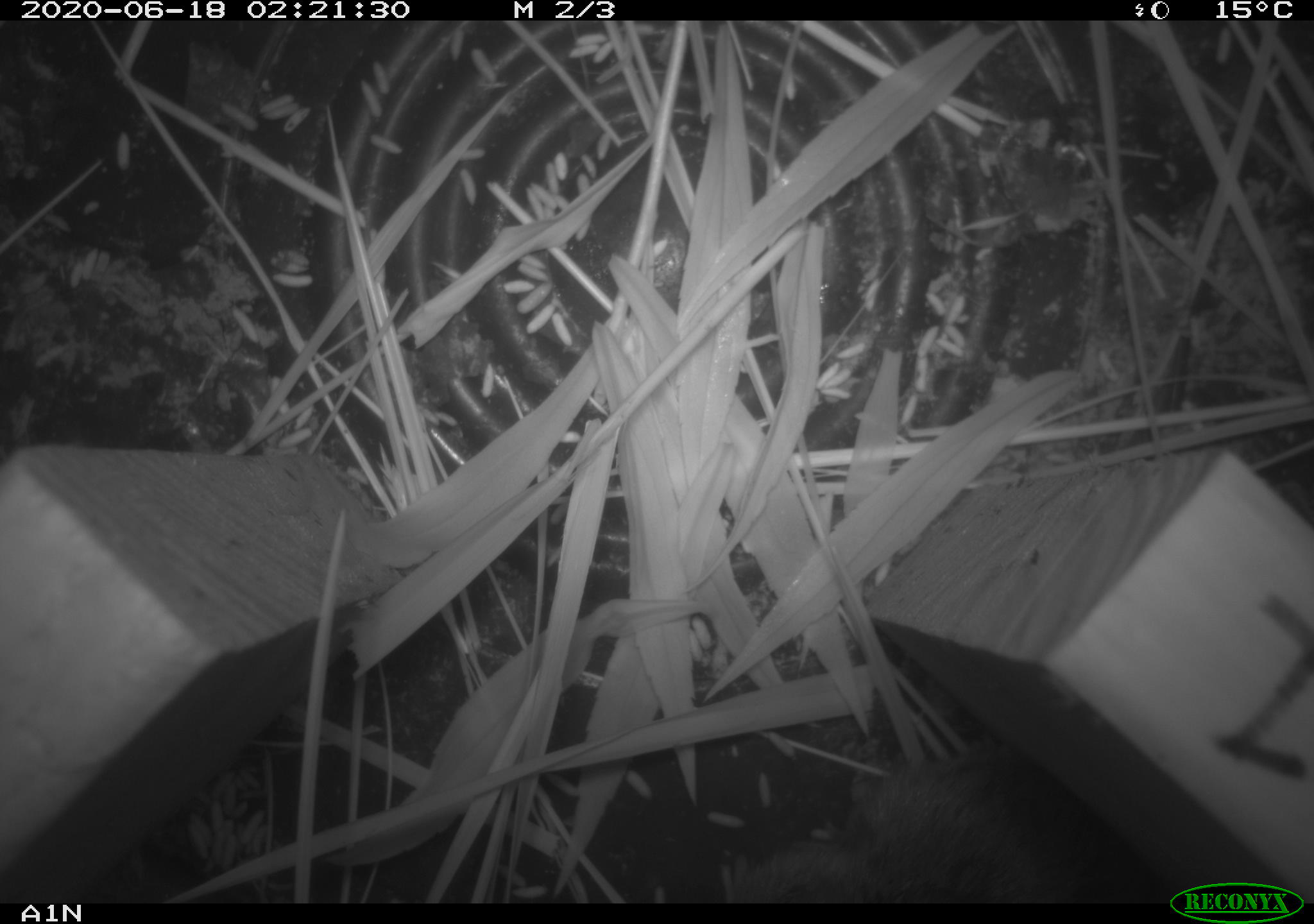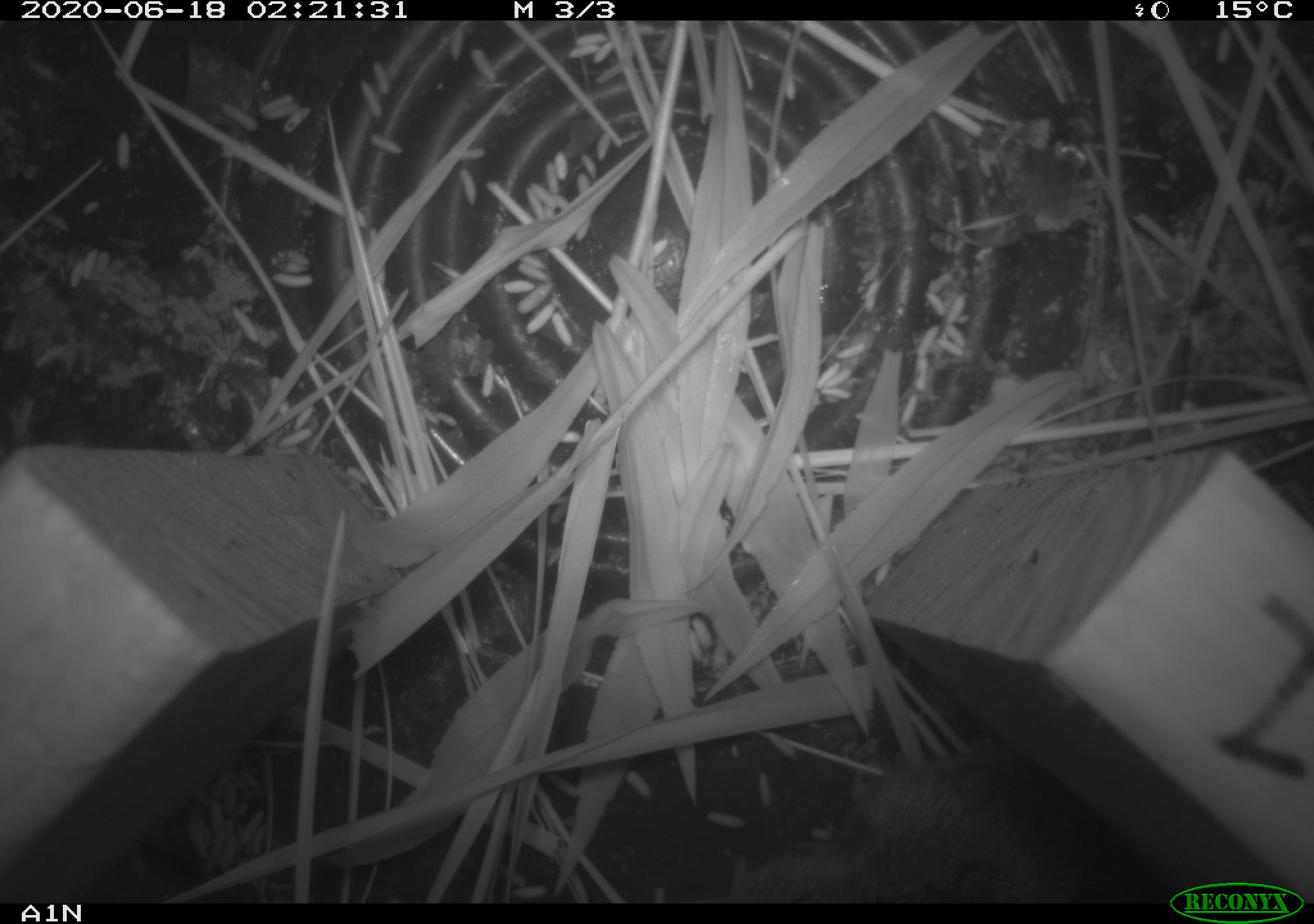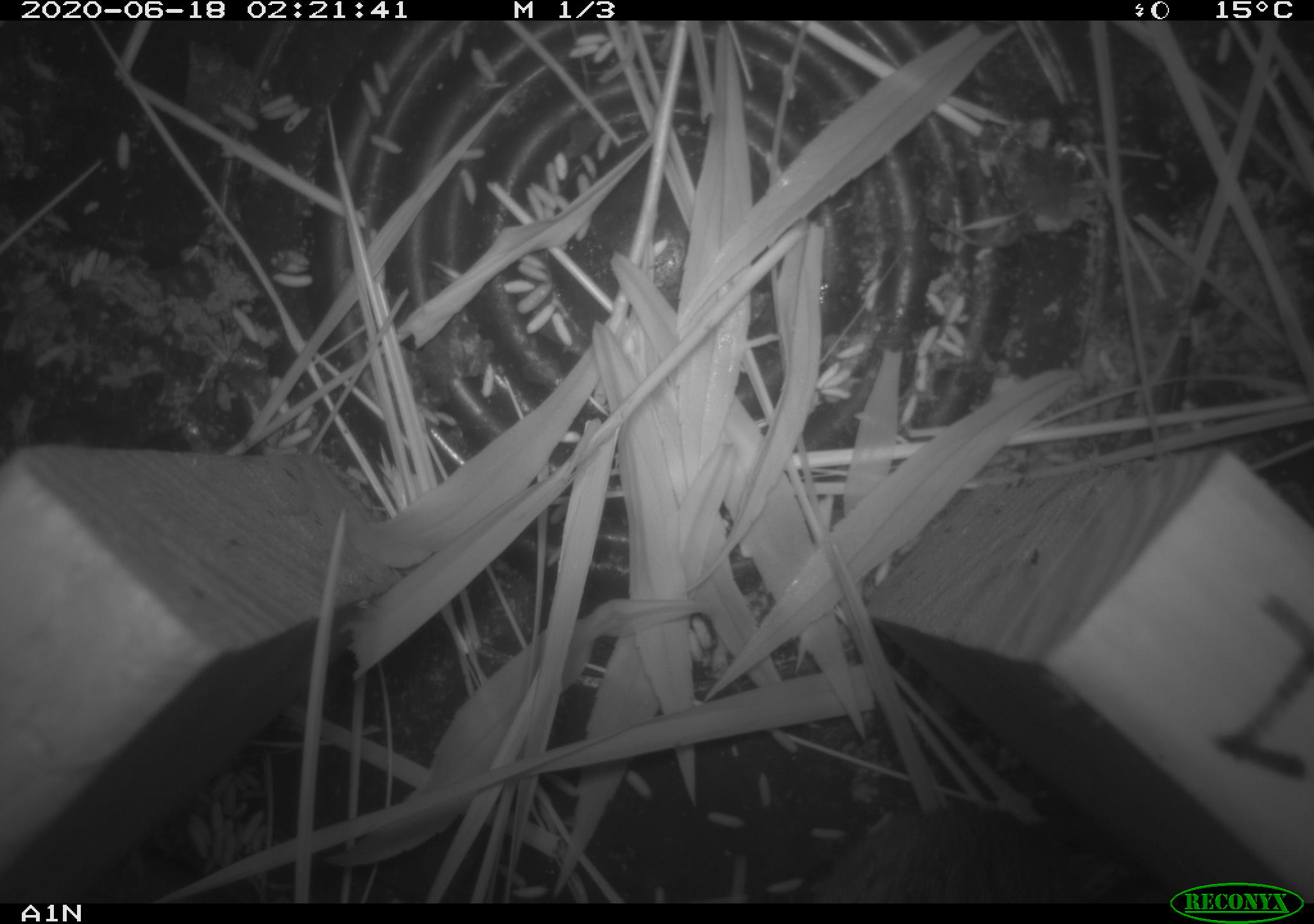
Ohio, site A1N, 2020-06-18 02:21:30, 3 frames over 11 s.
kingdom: Animalia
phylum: Chordata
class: Mammalia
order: Rodentia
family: Cricetidae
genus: Microtus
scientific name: Microtus pennsylvanicus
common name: meadow vole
Meadow vole (Microtus pennsylvanicus).